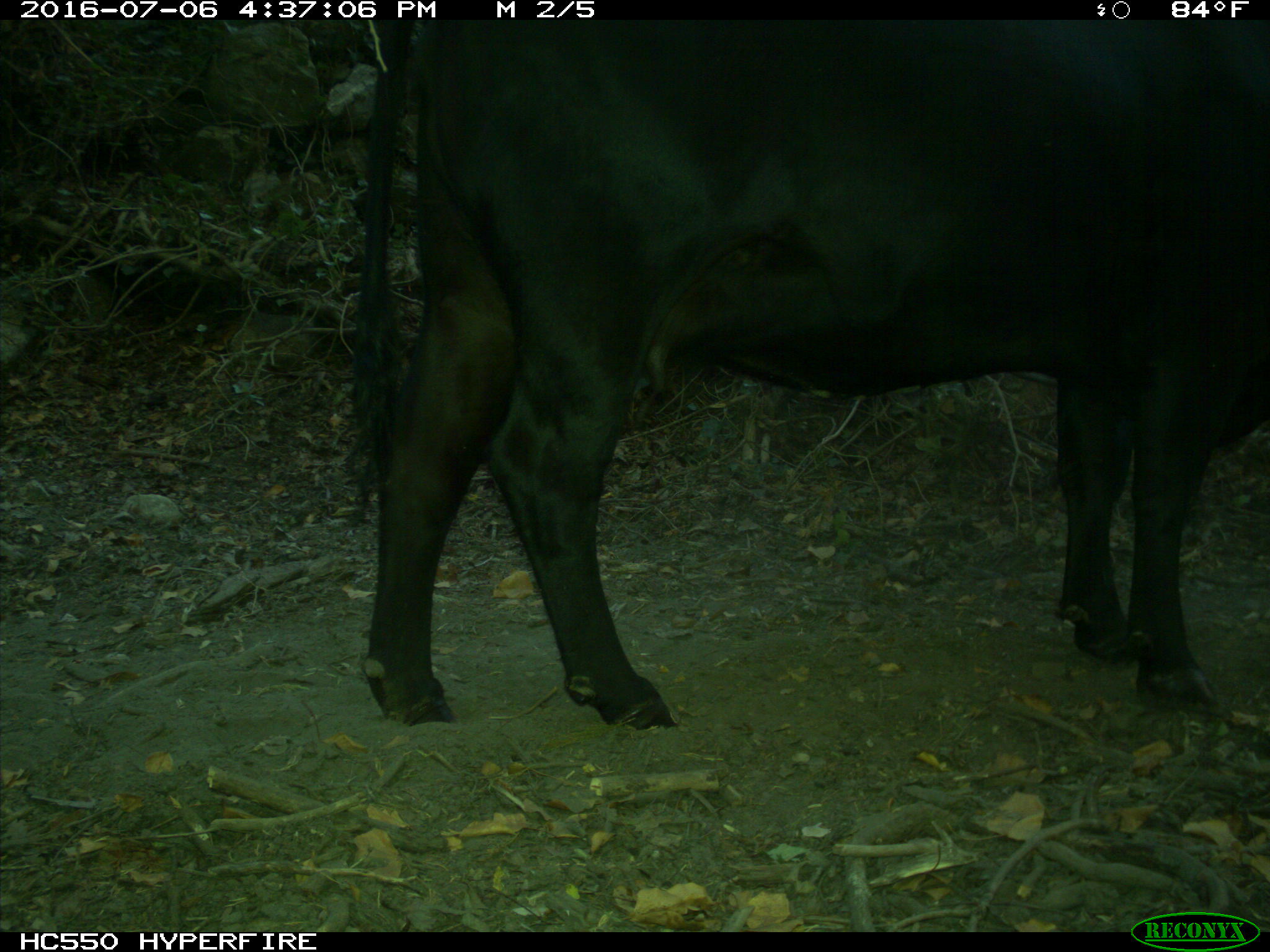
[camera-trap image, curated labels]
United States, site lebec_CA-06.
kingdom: Animalia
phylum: Chordata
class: Mammalia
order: Artiodactyla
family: Bovidae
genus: Bos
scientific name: Bos taurus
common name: domestic cow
Bos taurus (domestic cow).